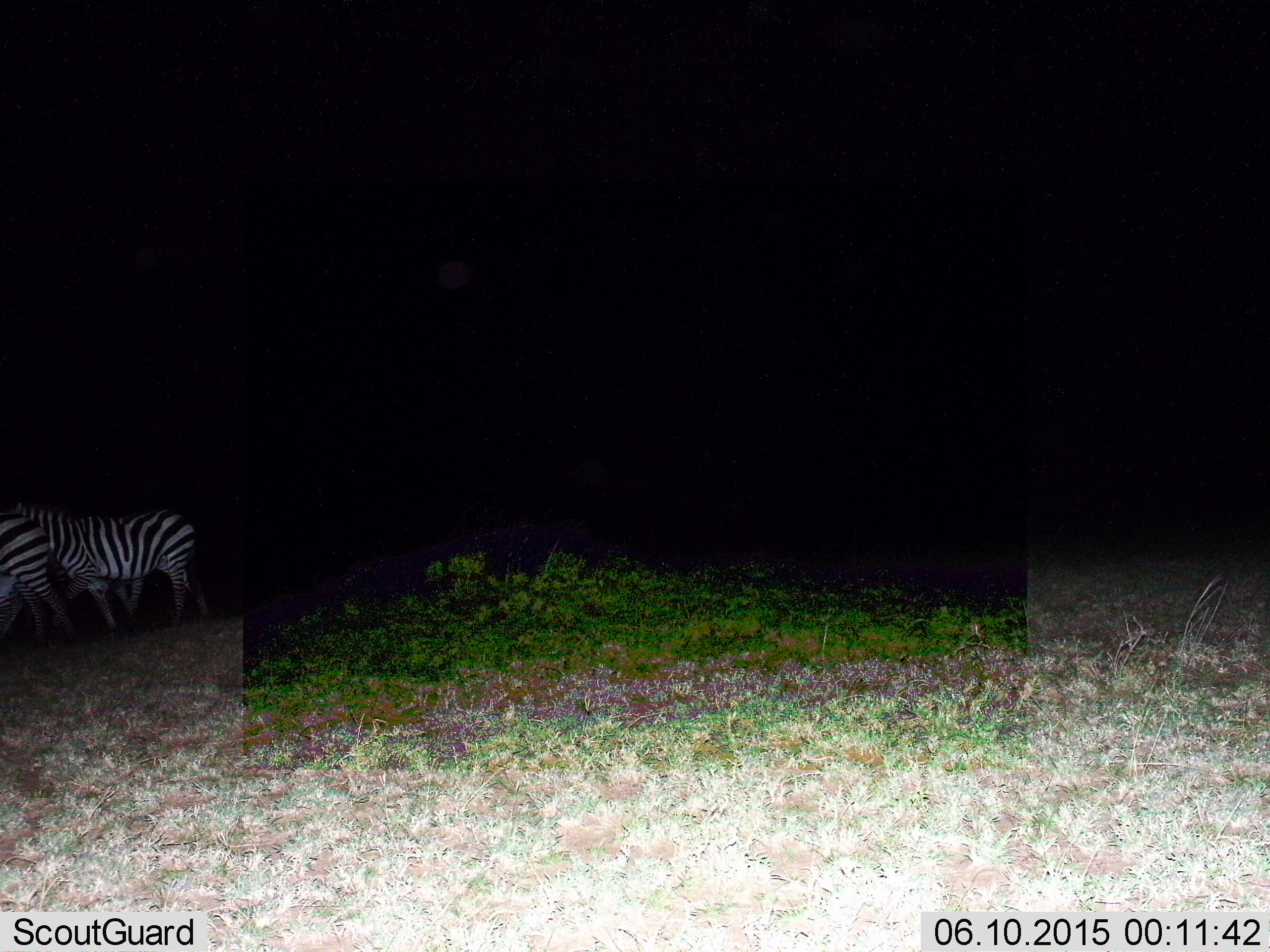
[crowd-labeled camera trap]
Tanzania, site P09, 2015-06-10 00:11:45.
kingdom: Animalia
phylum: Chordata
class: Mammalia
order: Perissodactyla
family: Equidae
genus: Equus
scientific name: Equus quagga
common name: plains zebra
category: zebra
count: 2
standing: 70%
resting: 0%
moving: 30%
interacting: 0%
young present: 0%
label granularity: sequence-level